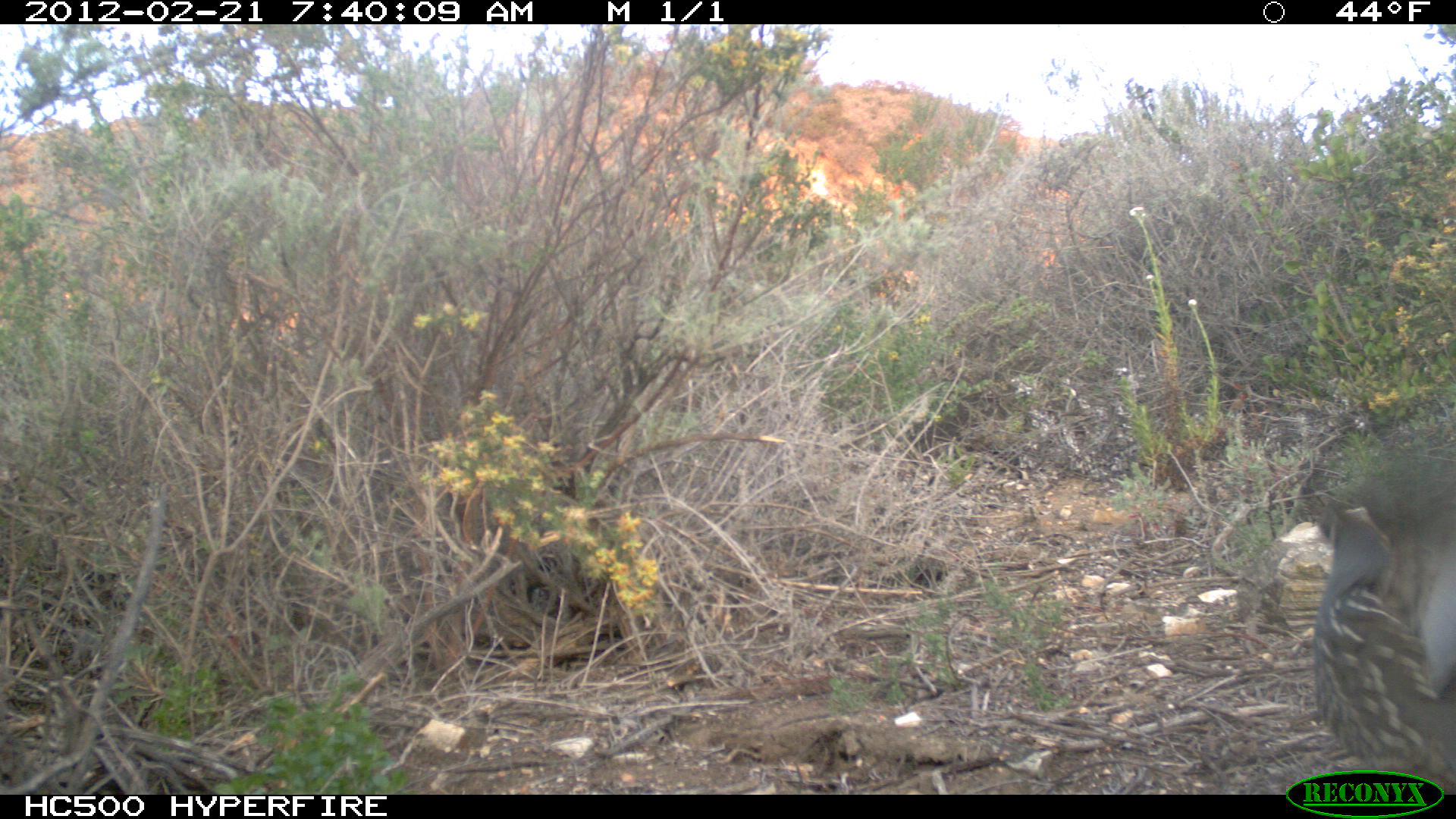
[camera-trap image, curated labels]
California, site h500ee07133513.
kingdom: Animalia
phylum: Chordata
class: Aves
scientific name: Aves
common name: bird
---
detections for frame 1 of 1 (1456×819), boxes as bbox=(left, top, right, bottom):
bird: bbox=(1312, 490, 1455, 790)